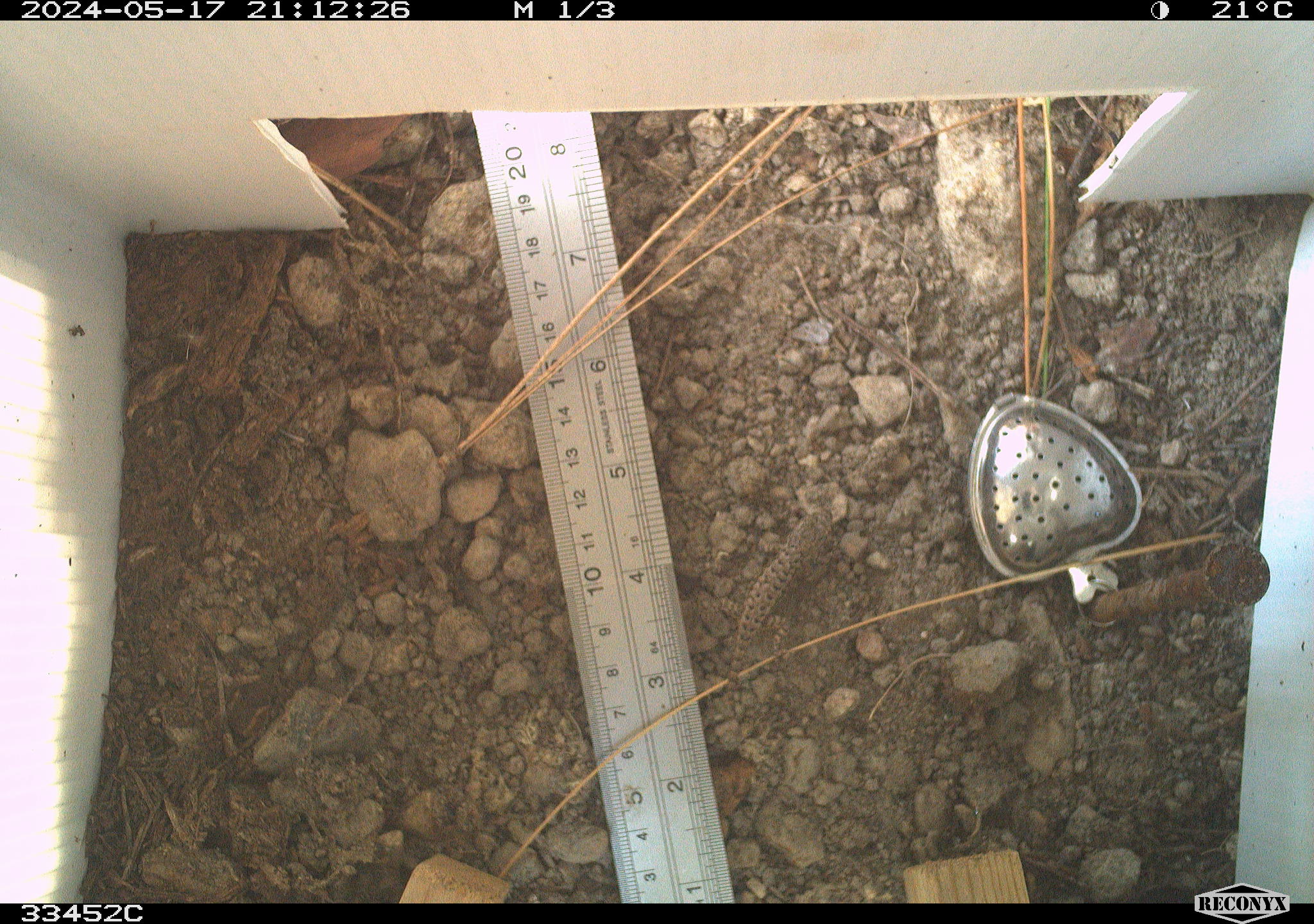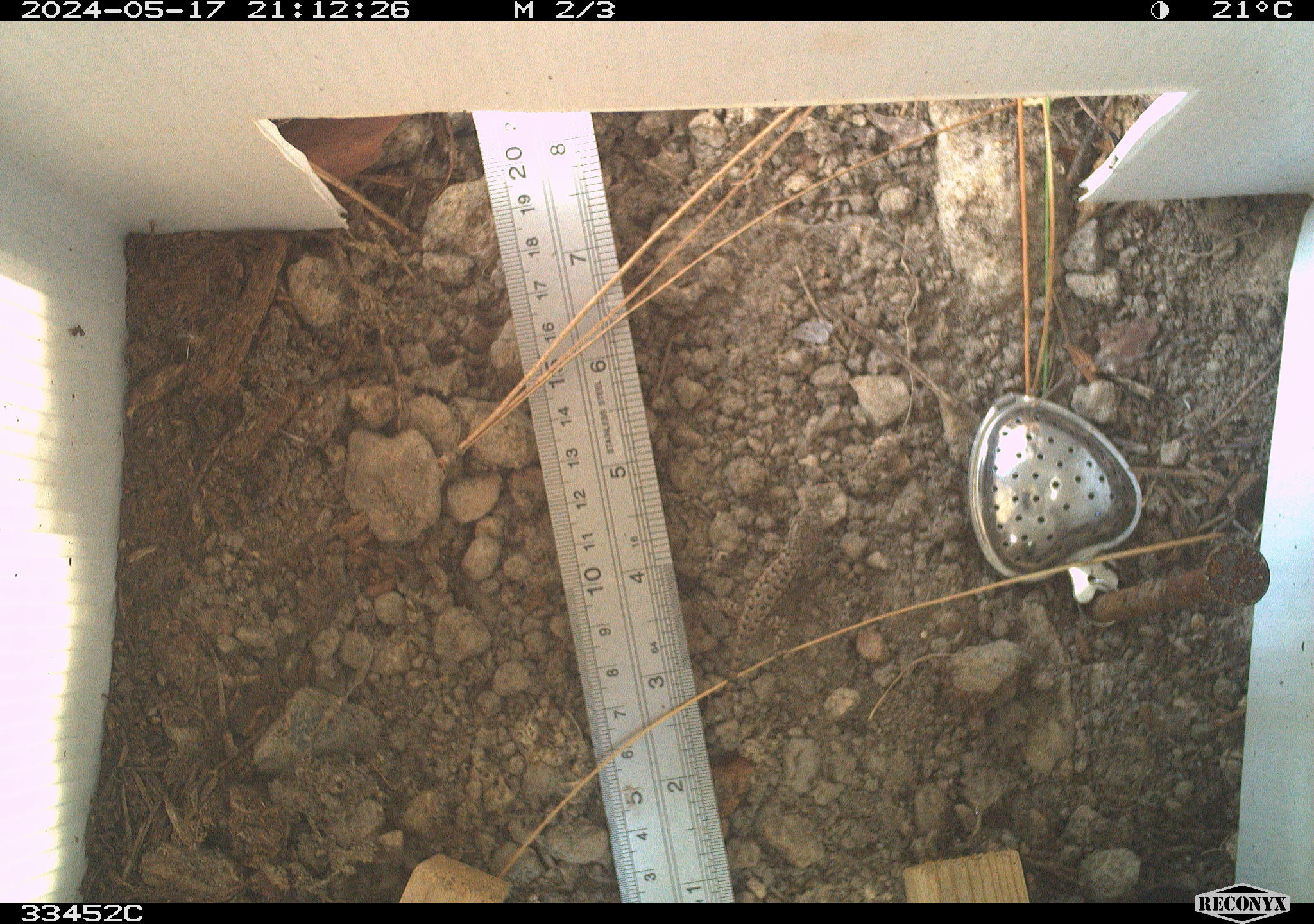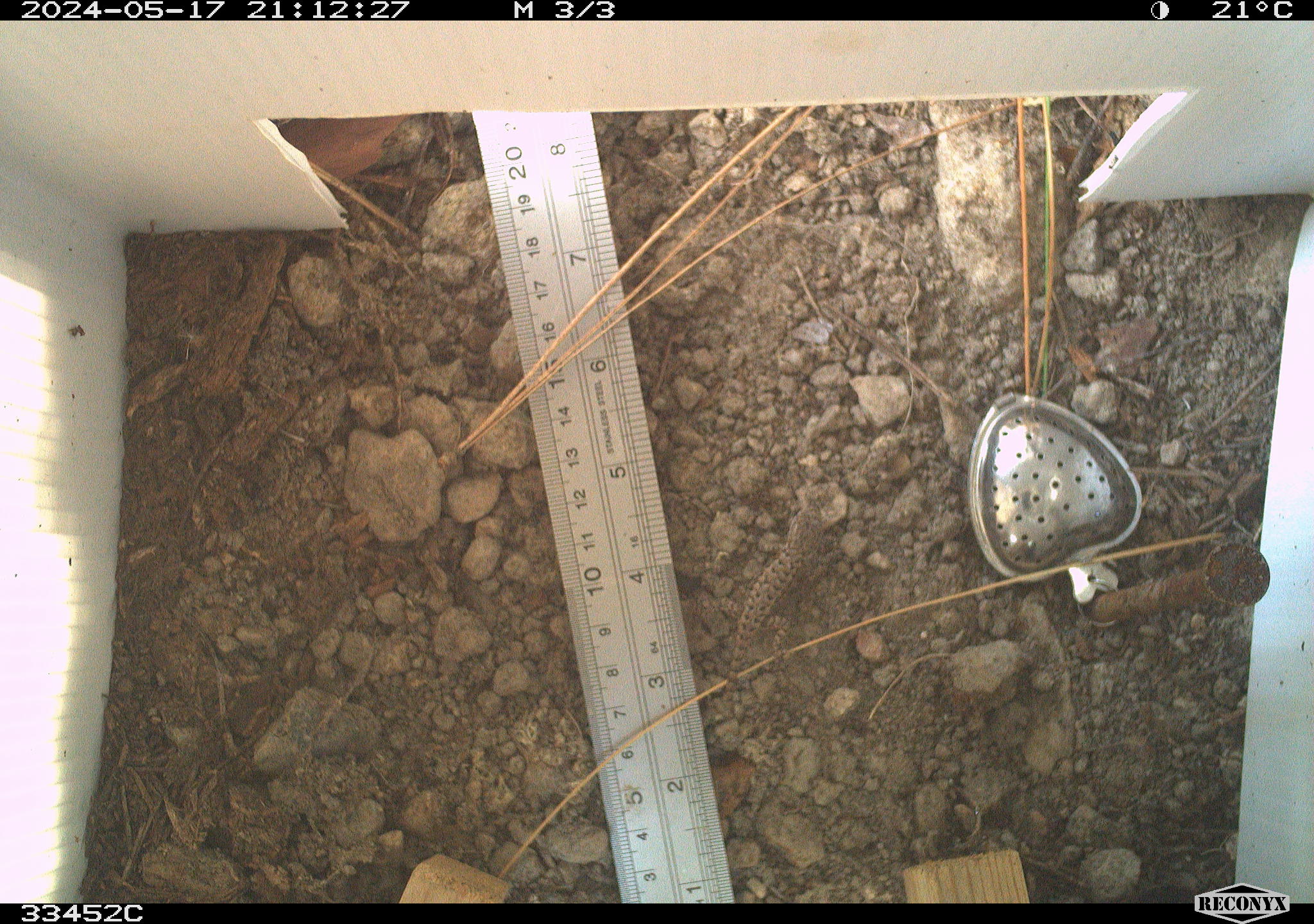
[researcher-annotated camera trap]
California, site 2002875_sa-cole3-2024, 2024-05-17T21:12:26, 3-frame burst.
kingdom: Animalia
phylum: Chordata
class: Reptilia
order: Squamata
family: Phrynosomatidae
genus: Sceloporus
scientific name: Sceloporus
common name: spiny lizards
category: sceloporus species